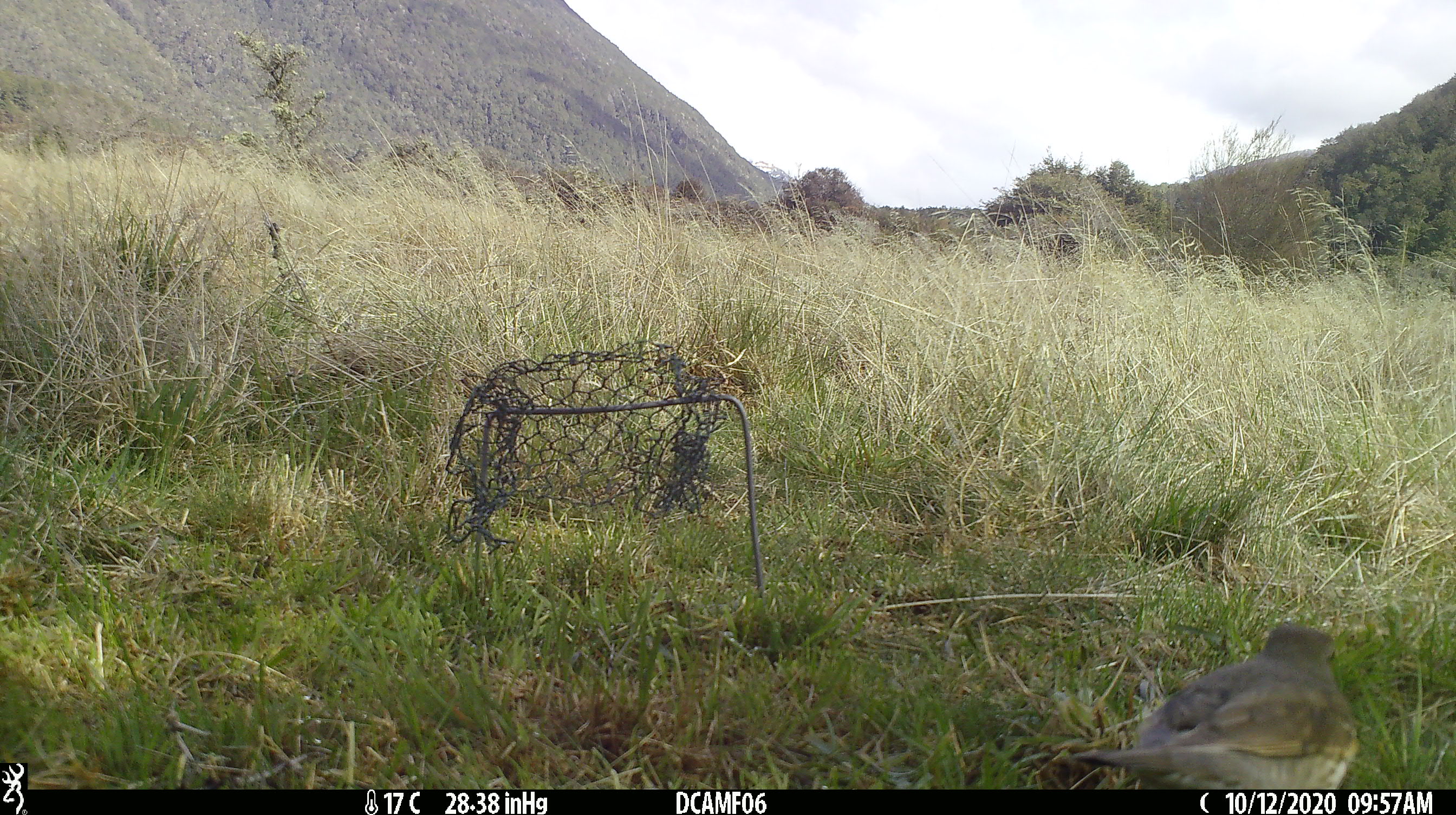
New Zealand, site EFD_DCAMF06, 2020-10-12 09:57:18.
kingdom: Animalia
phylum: Chordata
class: Aves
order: Passeriformes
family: Turdidae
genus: Turdus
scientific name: Turdus philomelos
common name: song thrush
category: thrush